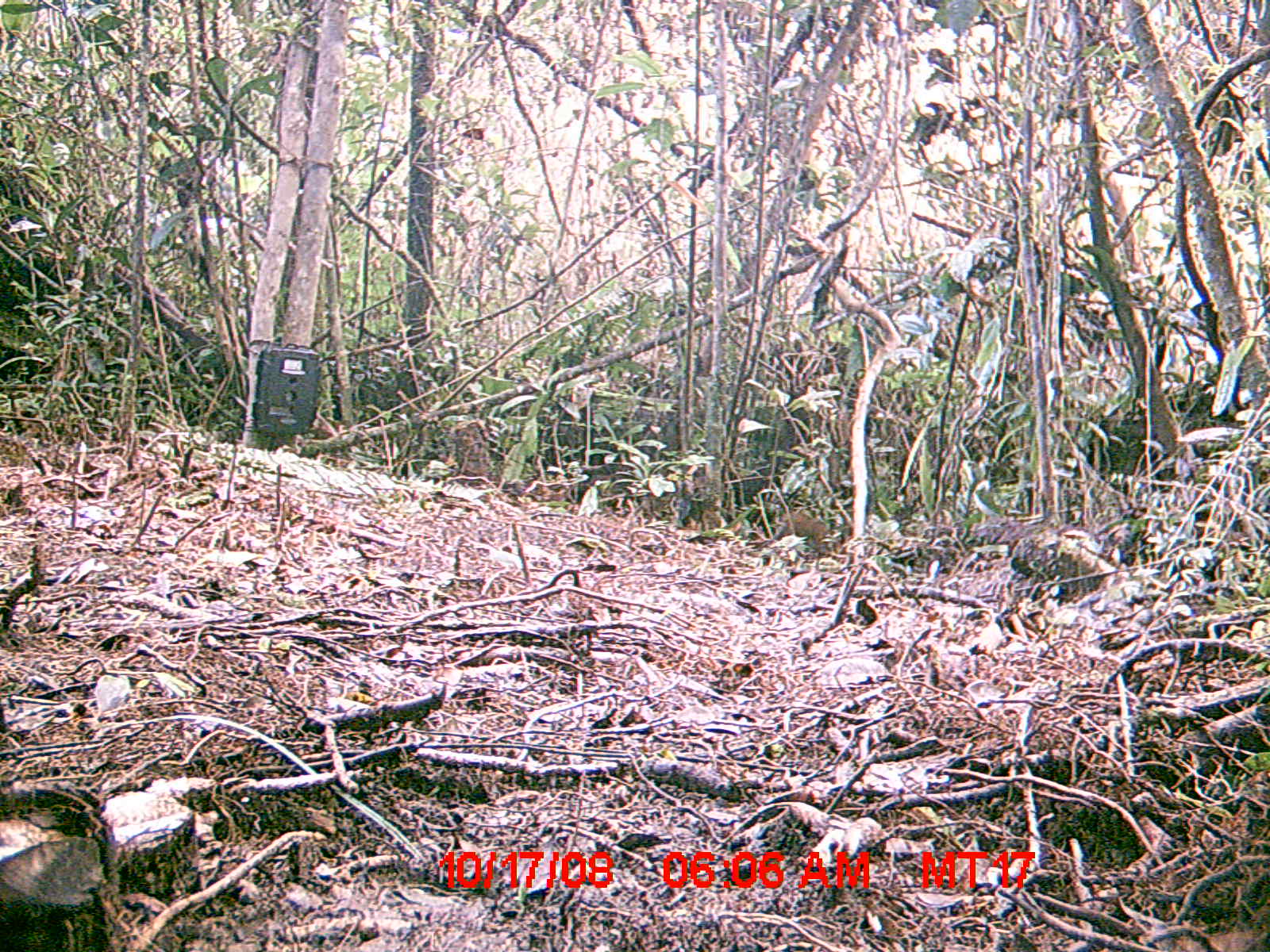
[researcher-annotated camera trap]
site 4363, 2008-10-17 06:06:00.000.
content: unidentified animal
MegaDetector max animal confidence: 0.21